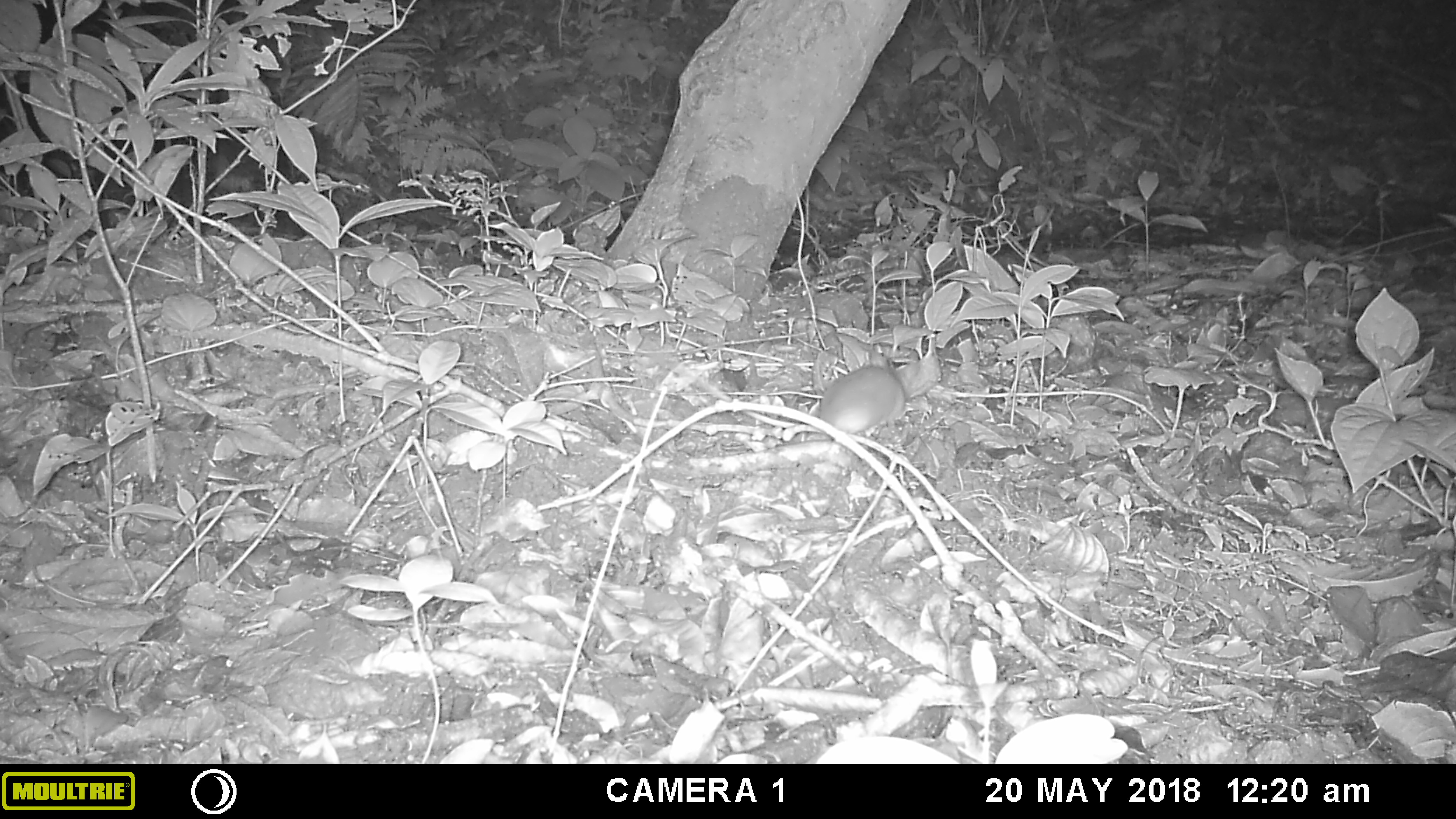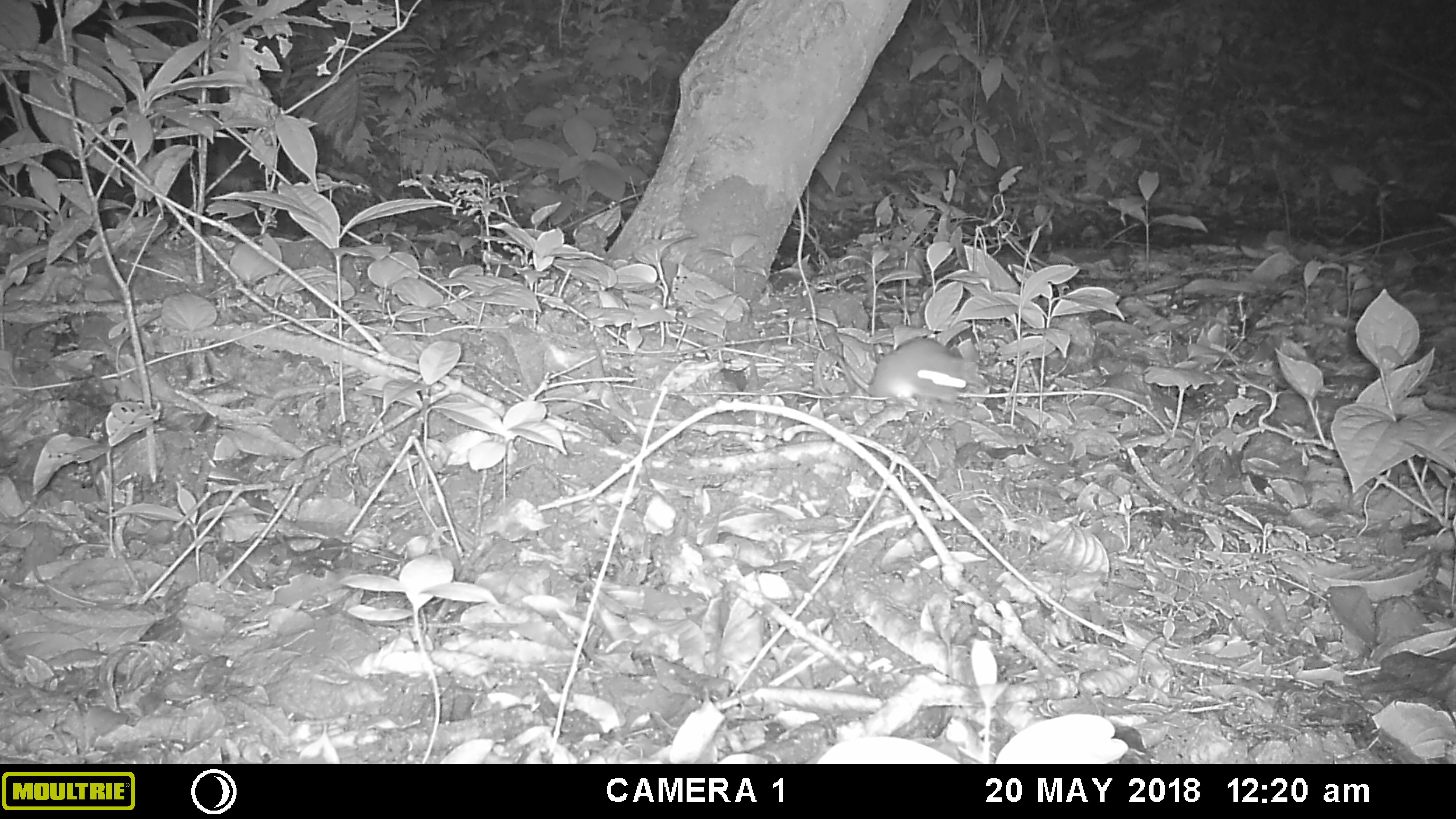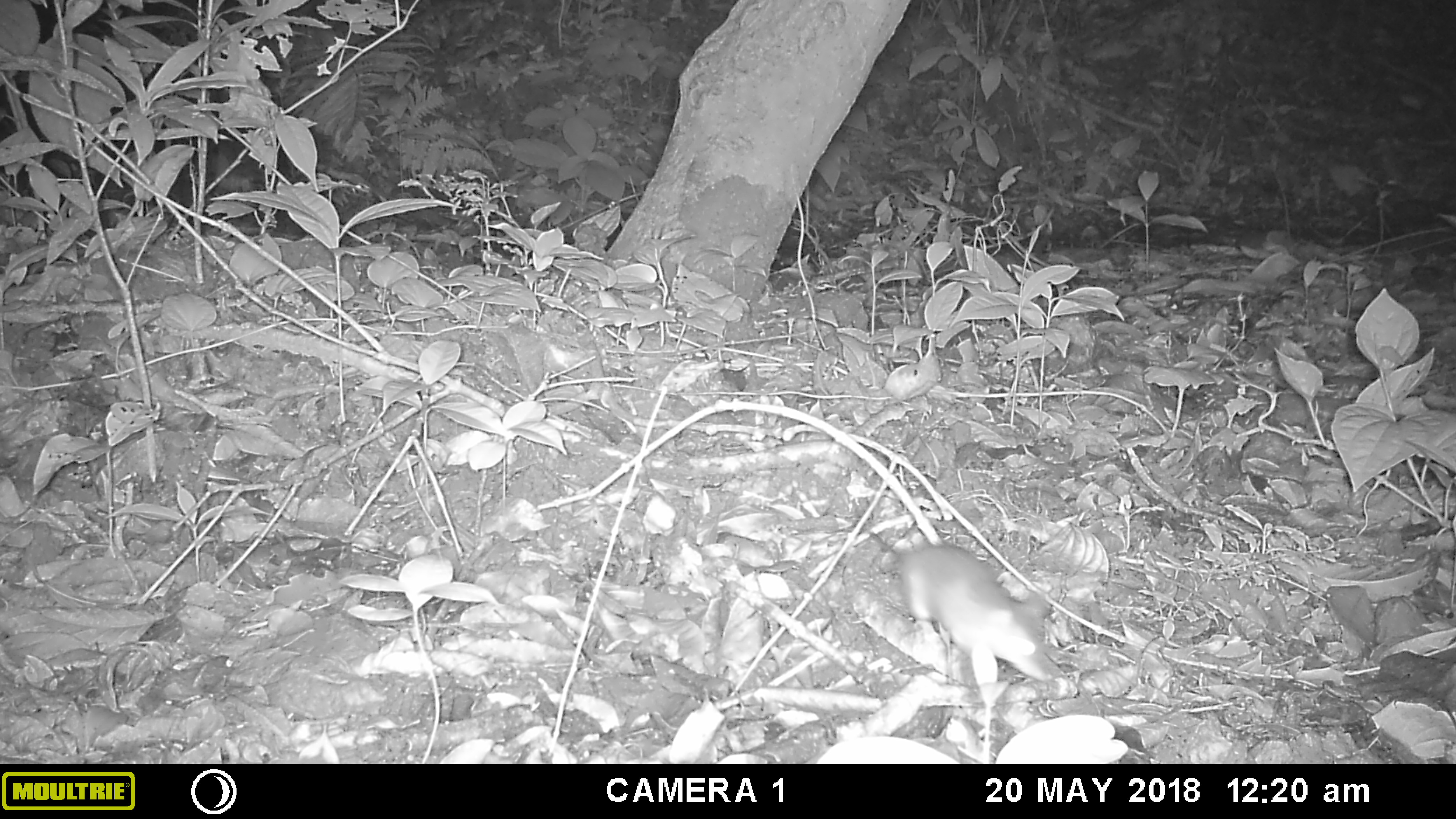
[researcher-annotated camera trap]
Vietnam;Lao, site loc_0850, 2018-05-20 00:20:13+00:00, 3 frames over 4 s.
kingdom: Animalia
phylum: Chordata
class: Mammalia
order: Rodentia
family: Muridae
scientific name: Muridae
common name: old-world mice and rats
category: unidentified murid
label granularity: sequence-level